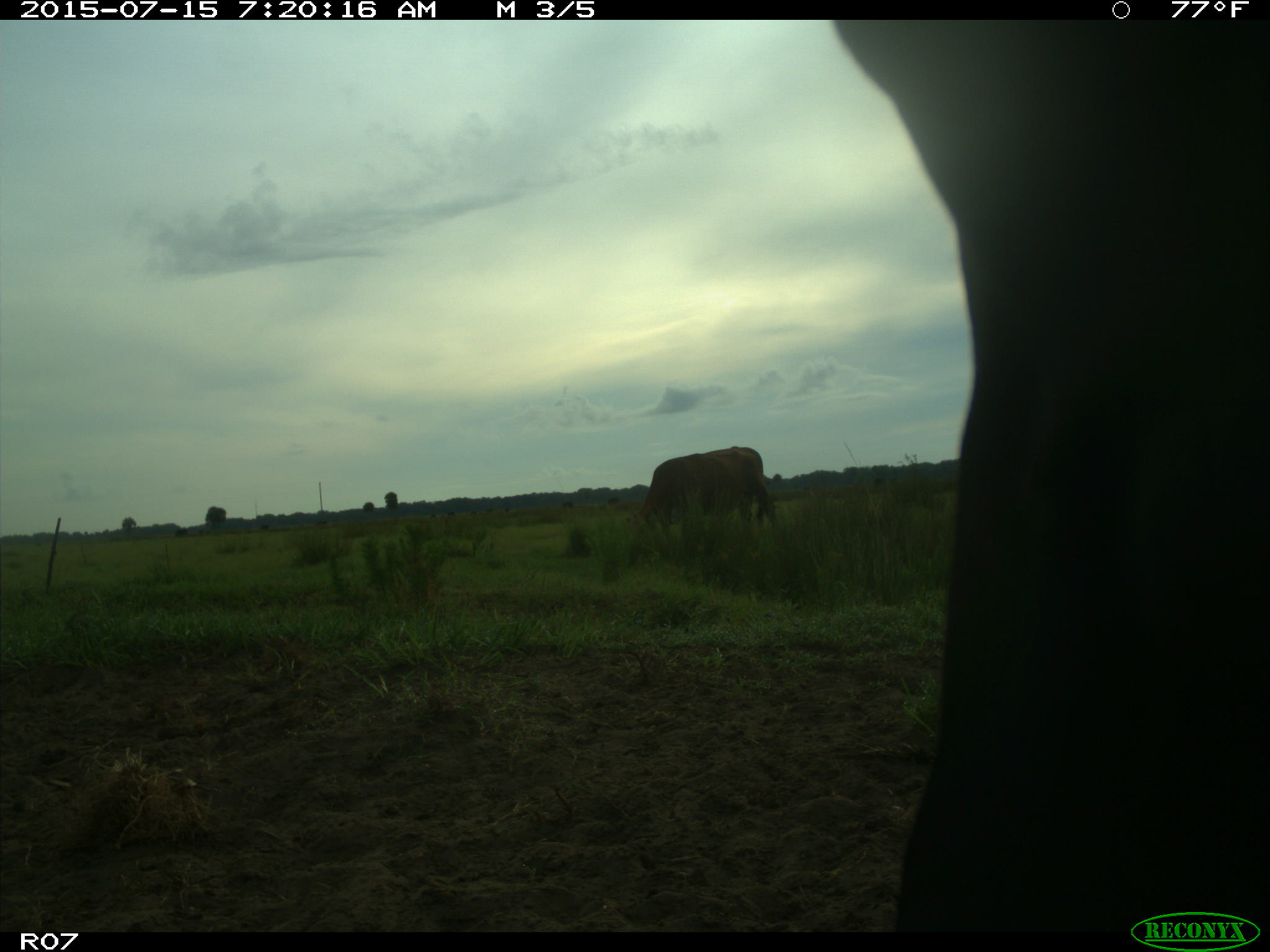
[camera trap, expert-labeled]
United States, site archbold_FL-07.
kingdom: Animalia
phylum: Chordata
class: Mammalia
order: Artiodactyla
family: Bovidae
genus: Bos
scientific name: Bos taurus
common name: domestic cow